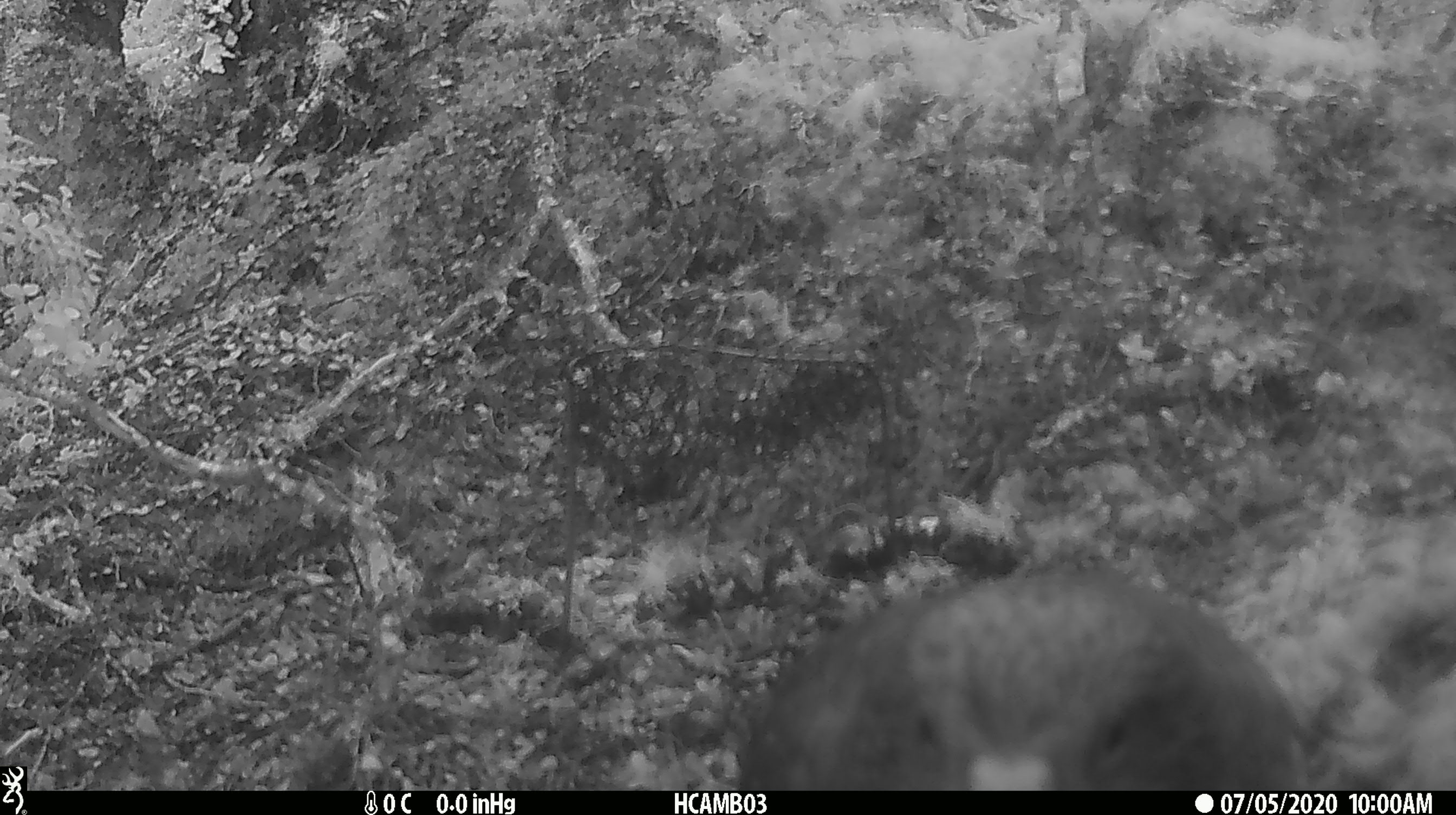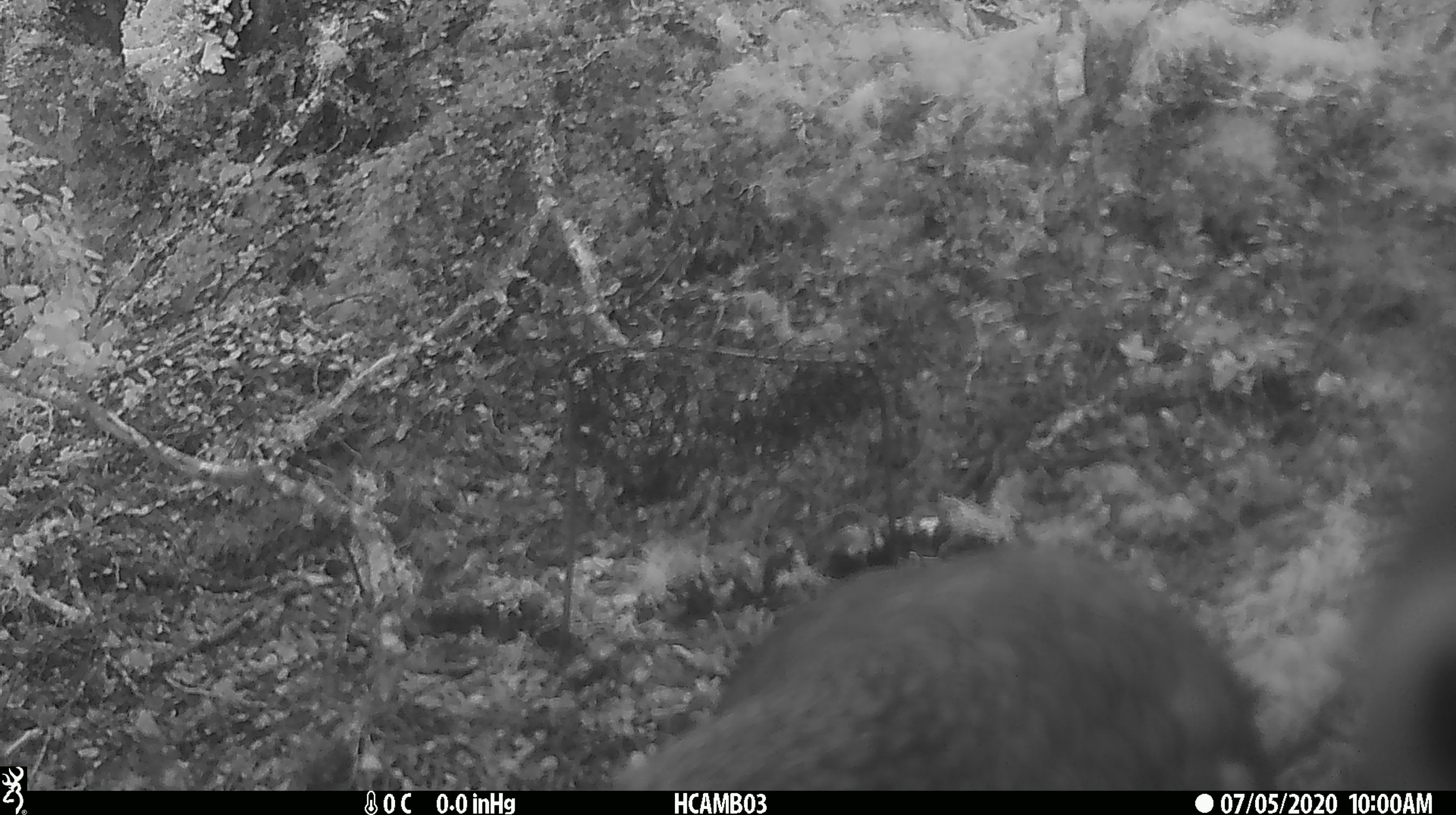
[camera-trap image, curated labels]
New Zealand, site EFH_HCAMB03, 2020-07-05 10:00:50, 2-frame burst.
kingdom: Animalia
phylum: Chordata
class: Aves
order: Psittaciformes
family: Strigopidae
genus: Nestor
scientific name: Nestor notabilis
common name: kea